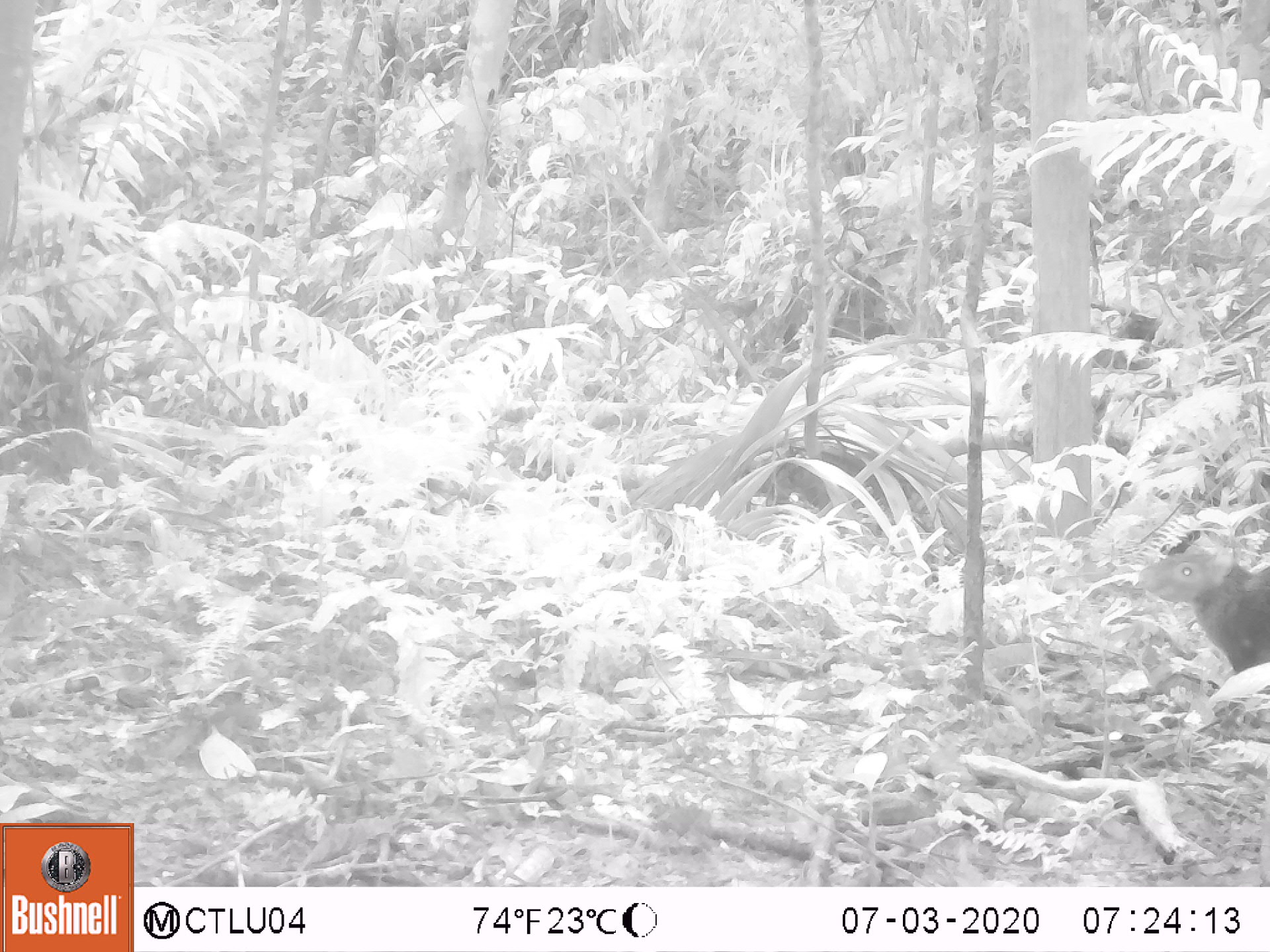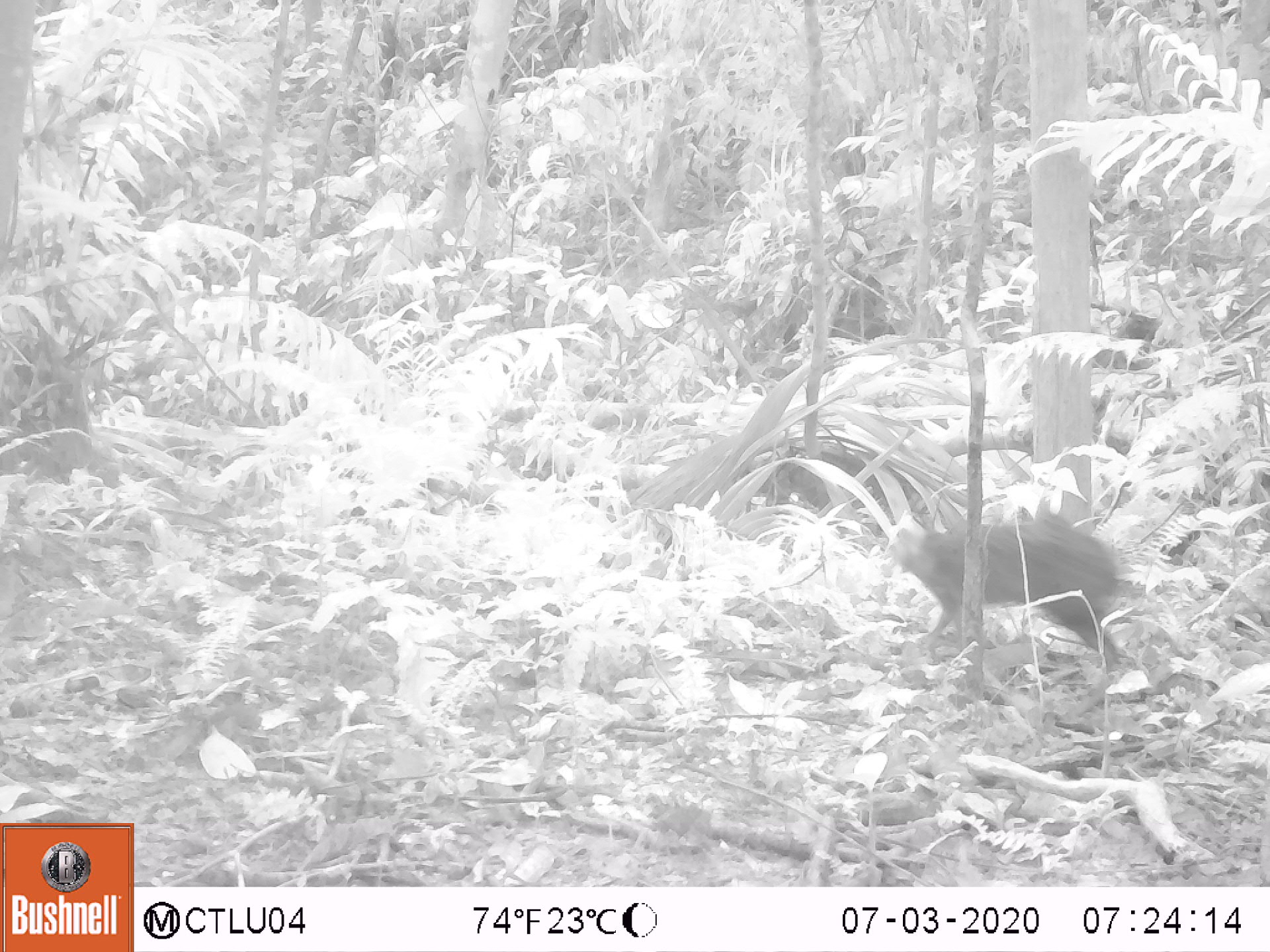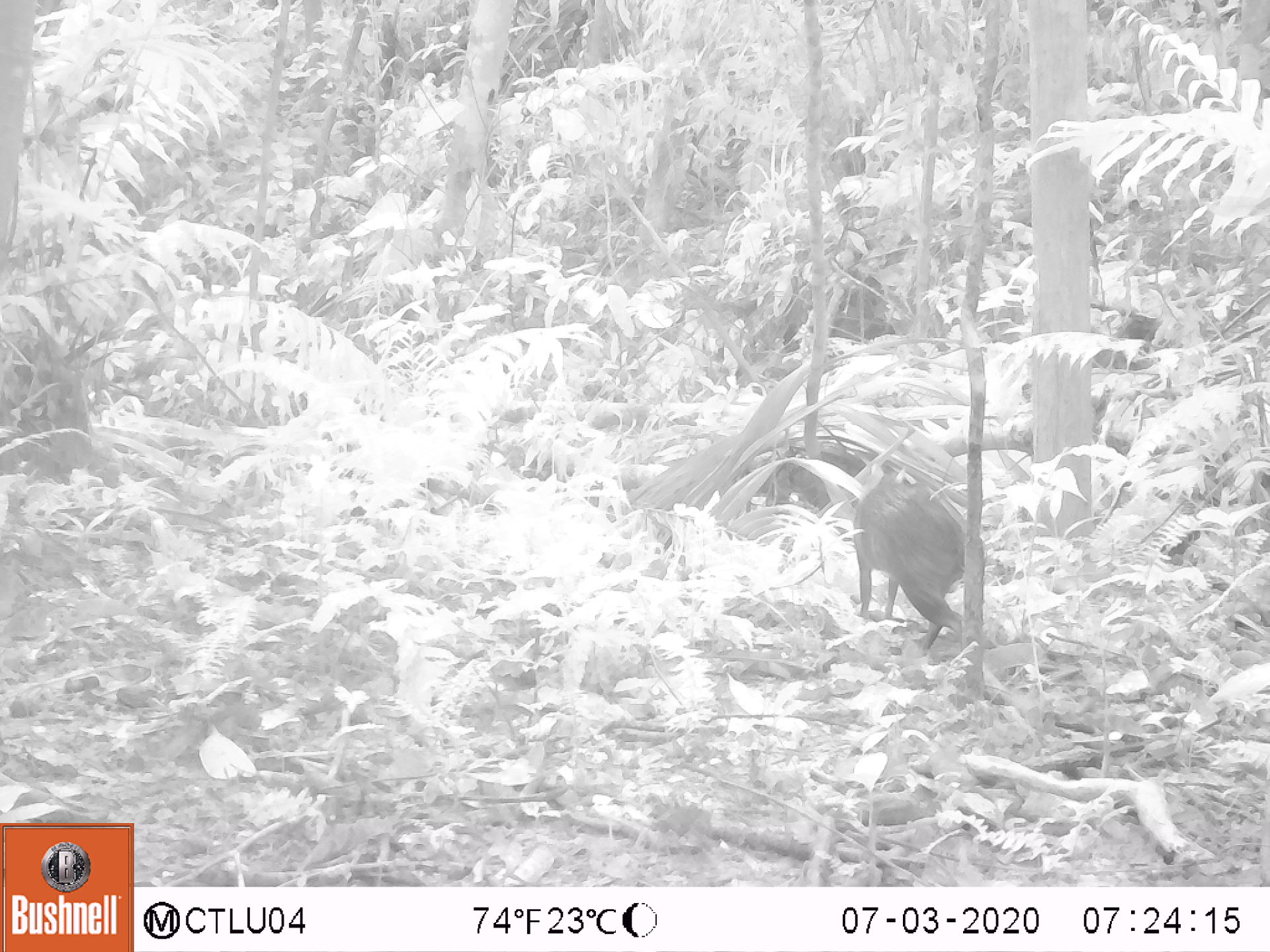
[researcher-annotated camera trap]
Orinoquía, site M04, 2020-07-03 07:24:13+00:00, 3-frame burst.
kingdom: Animalia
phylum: Chordata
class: Mammalia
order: Rodentia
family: Dasyproctidae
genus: Dasyprocta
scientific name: Dasyprocta fuliginosa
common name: black agouti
Black agouti (Dasyprocta fuliginosa).